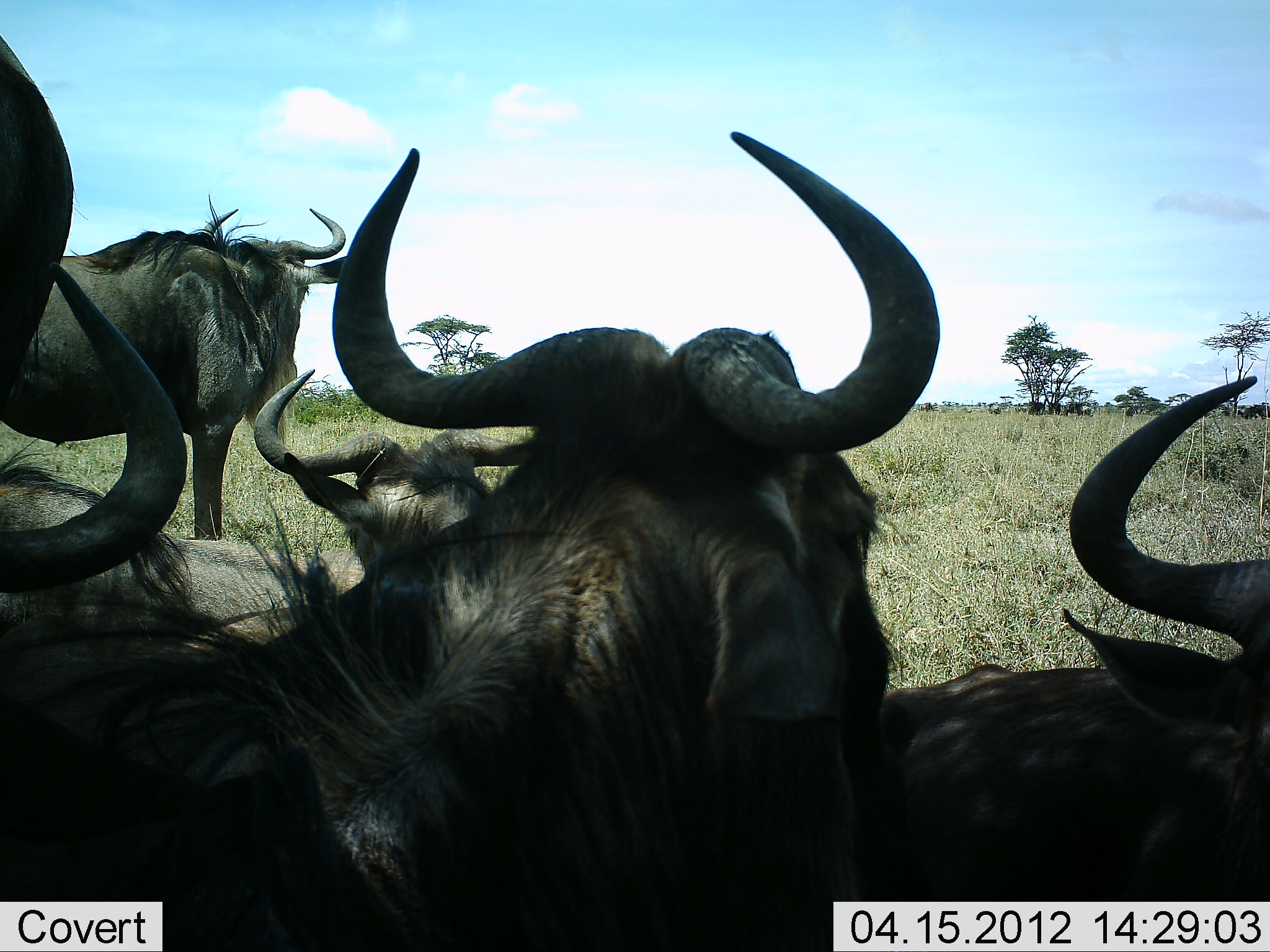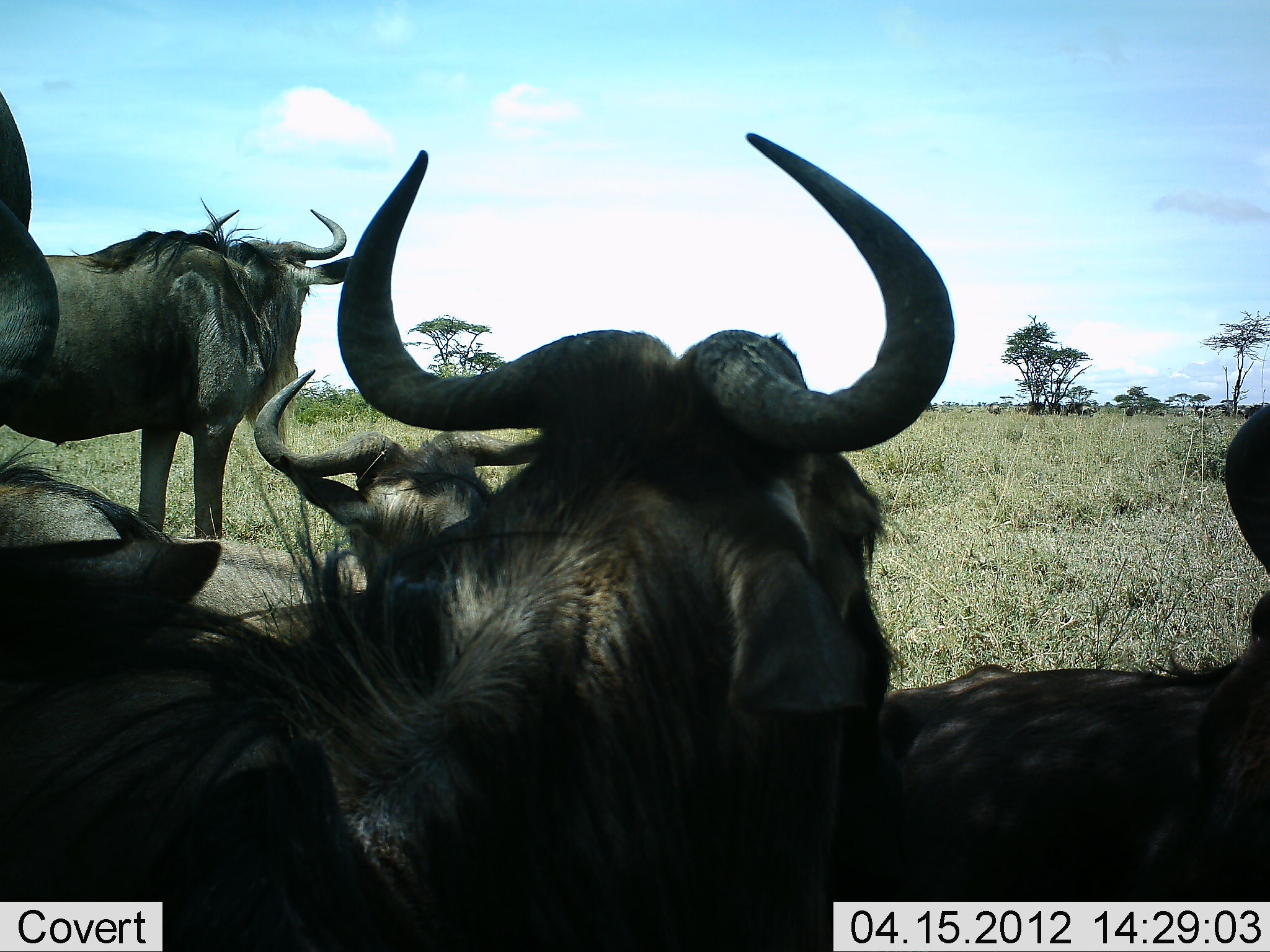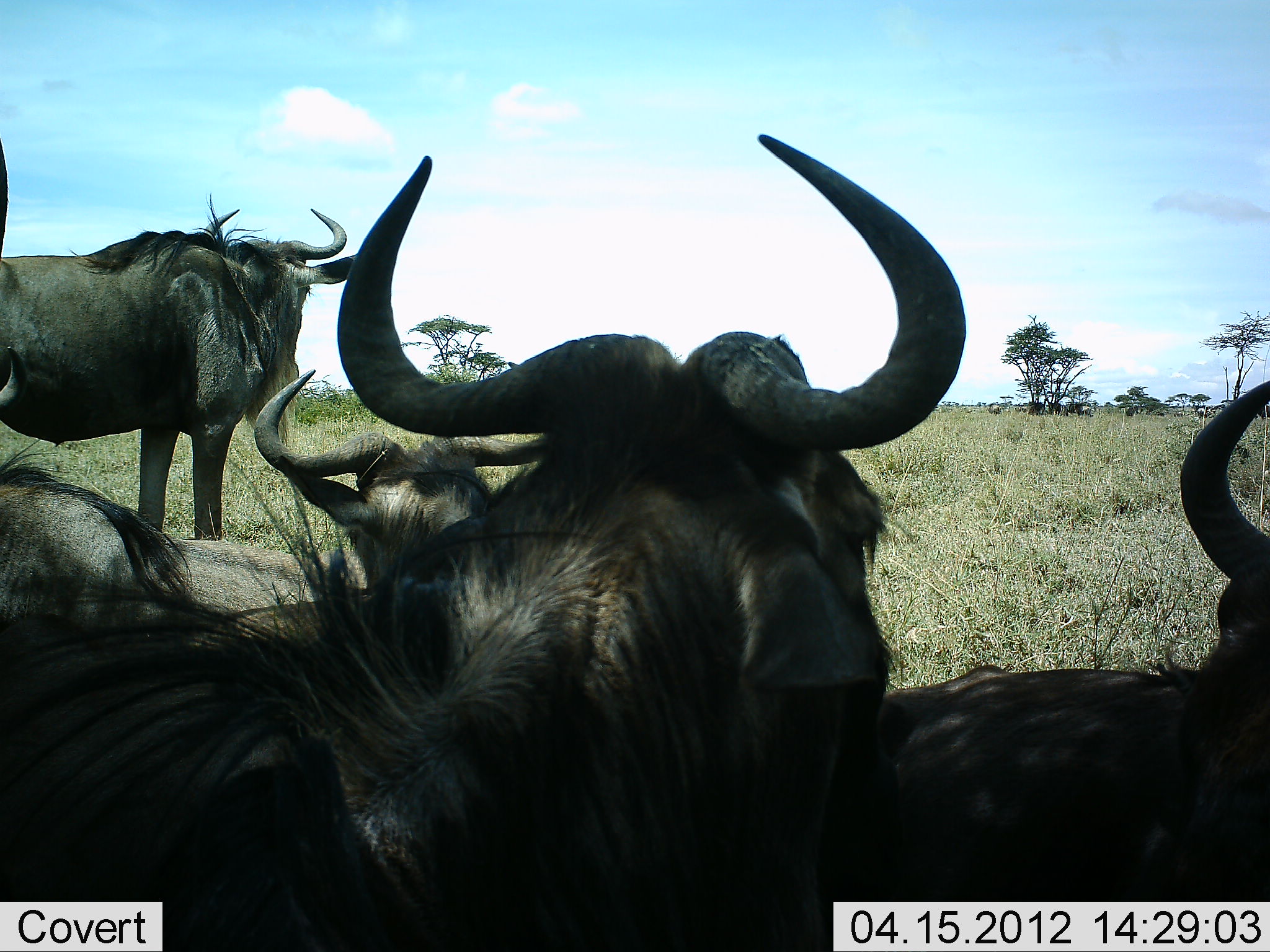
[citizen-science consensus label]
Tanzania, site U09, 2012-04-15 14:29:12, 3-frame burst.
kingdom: Animalia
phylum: Chordata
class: Mammalia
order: Artiodactyla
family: Bovidae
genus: Connochaetes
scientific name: Connochaetes taurinus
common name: blue wildebeest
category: wildebeest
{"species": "wildebeest (blue wildebeest) (Connochaetes taurinus)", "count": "6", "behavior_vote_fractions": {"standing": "69%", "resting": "100%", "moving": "0%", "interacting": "0%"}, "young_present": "0%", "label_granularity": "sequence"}